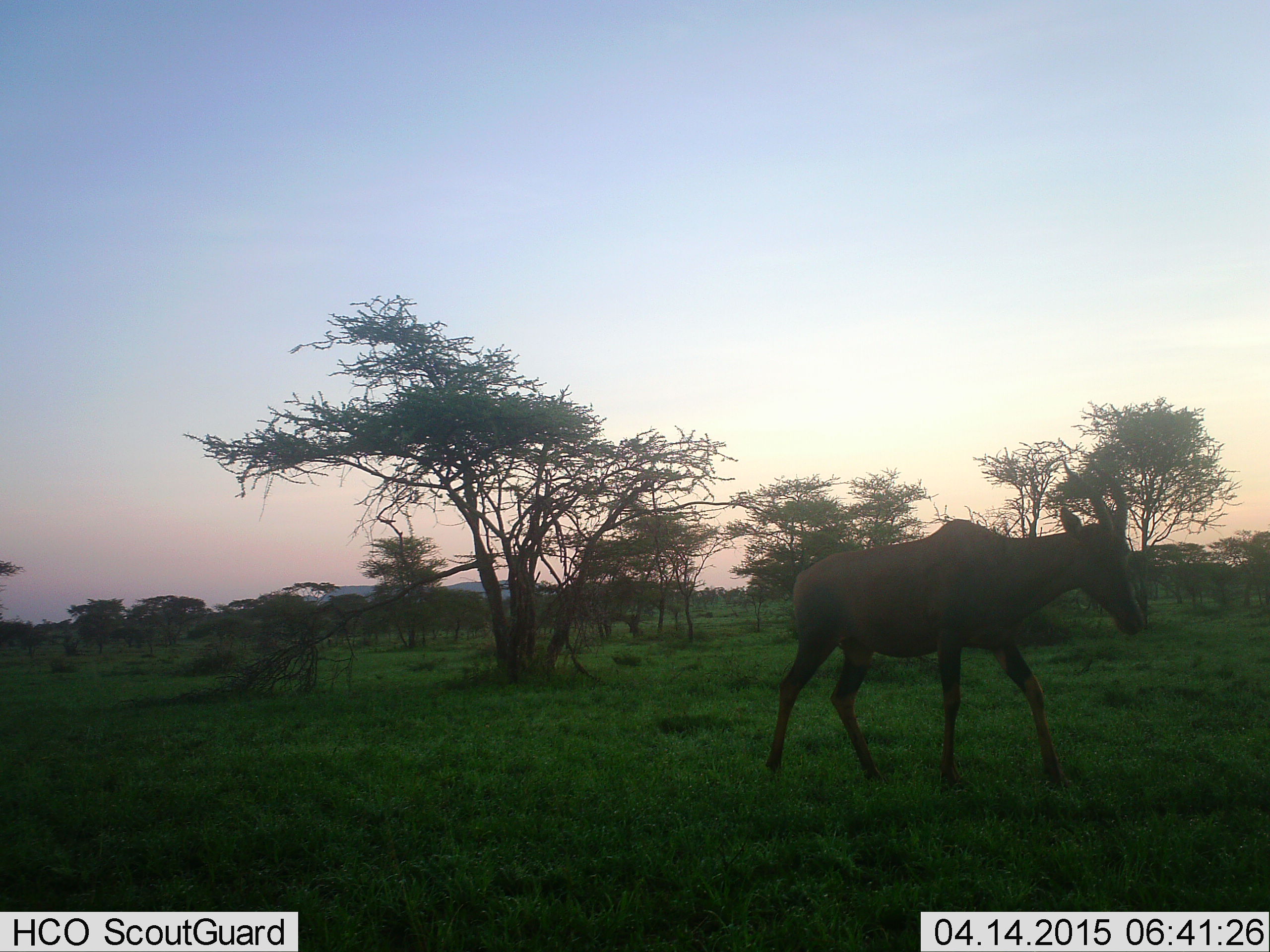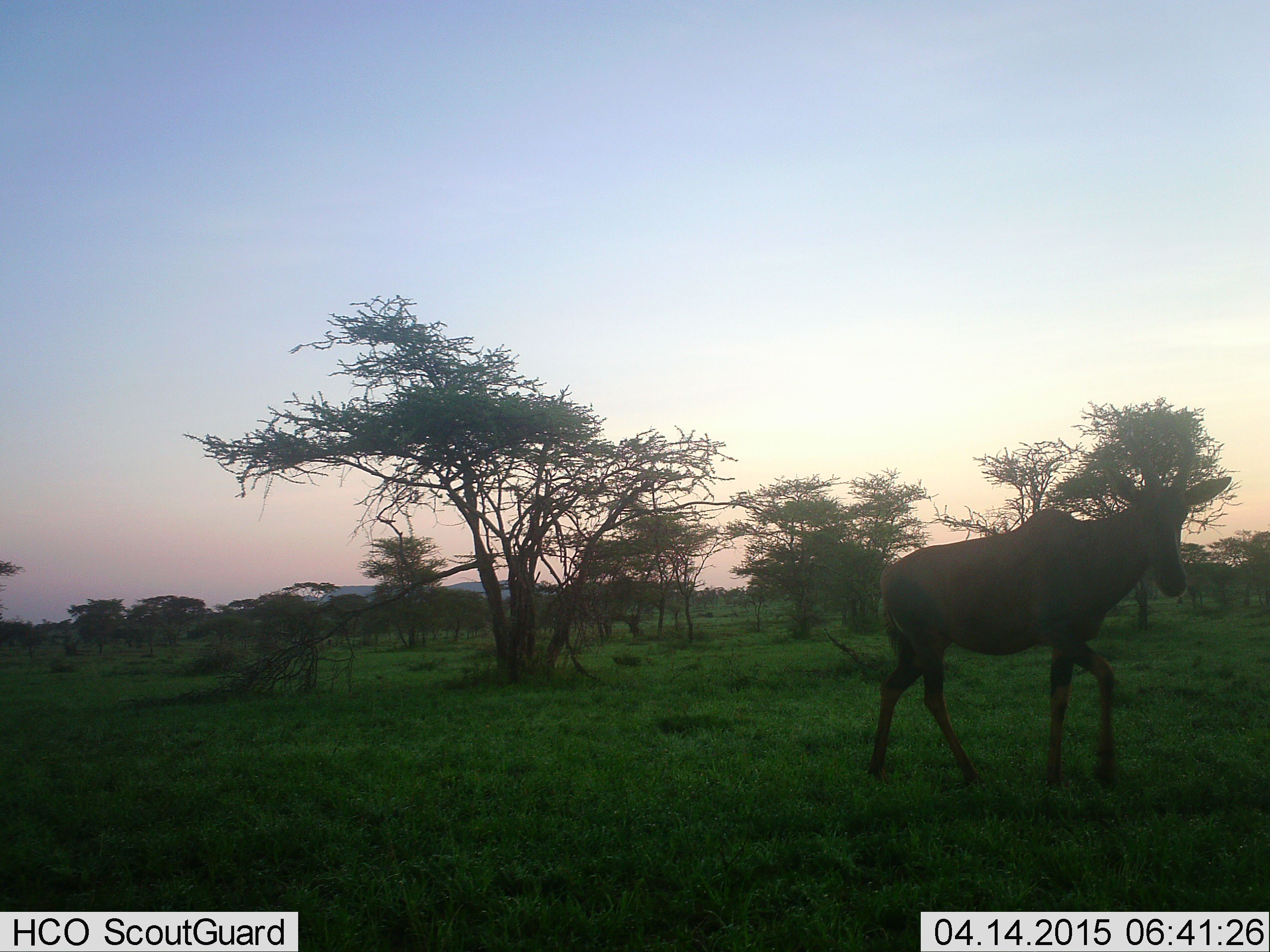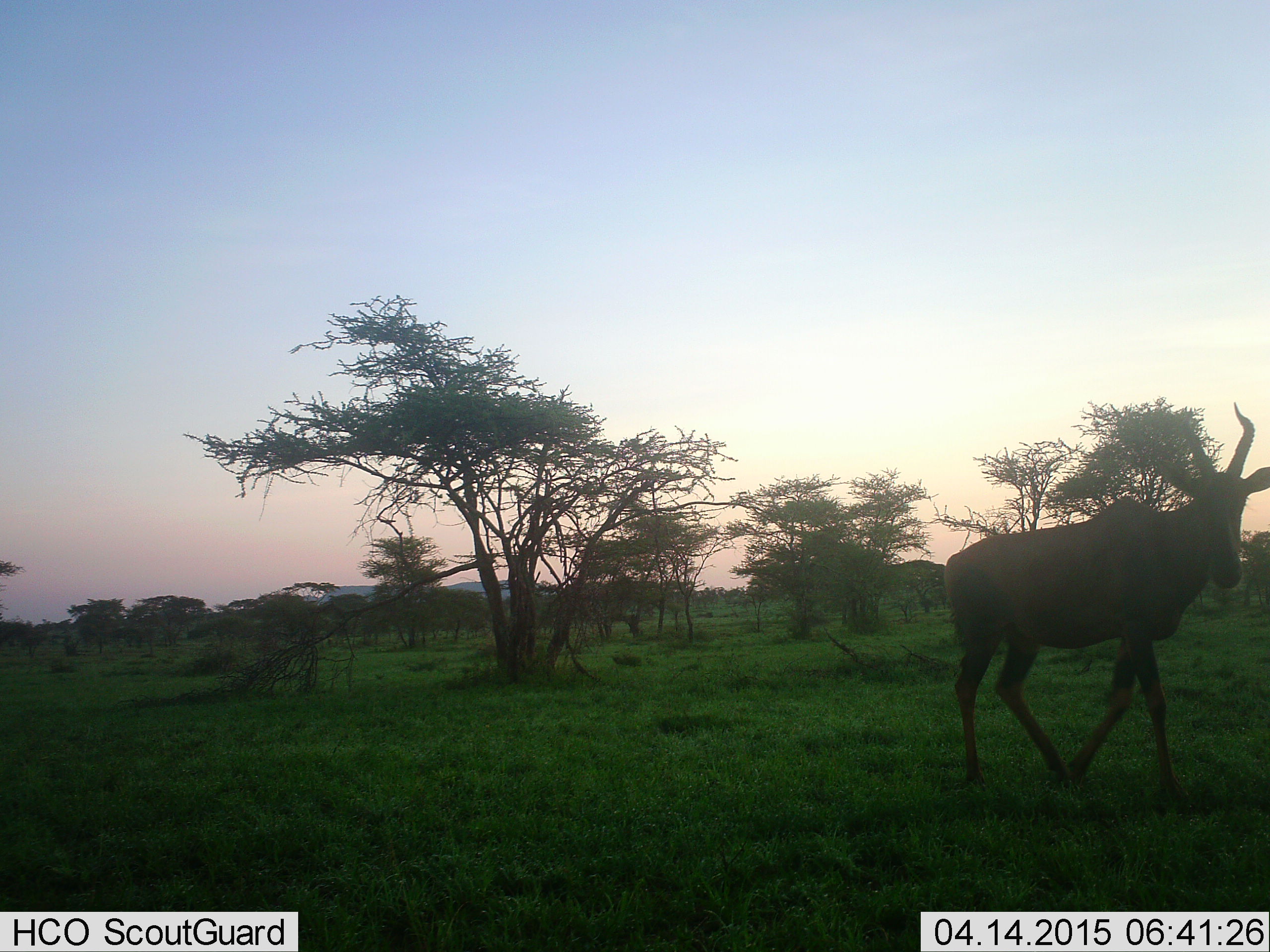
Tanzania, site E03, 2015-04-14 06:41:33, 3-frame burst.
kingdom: Animalia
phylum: Chordata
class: Mammalia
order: Artiodactyla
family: Bovidae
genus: Damaliscus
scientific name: Damaliscus lunatus jimela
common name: topi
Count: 1.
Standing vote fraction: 10%.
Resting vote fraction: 0%.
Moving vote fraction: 100%.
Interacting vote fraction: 0%.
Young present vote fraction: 0%.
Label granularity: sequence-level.